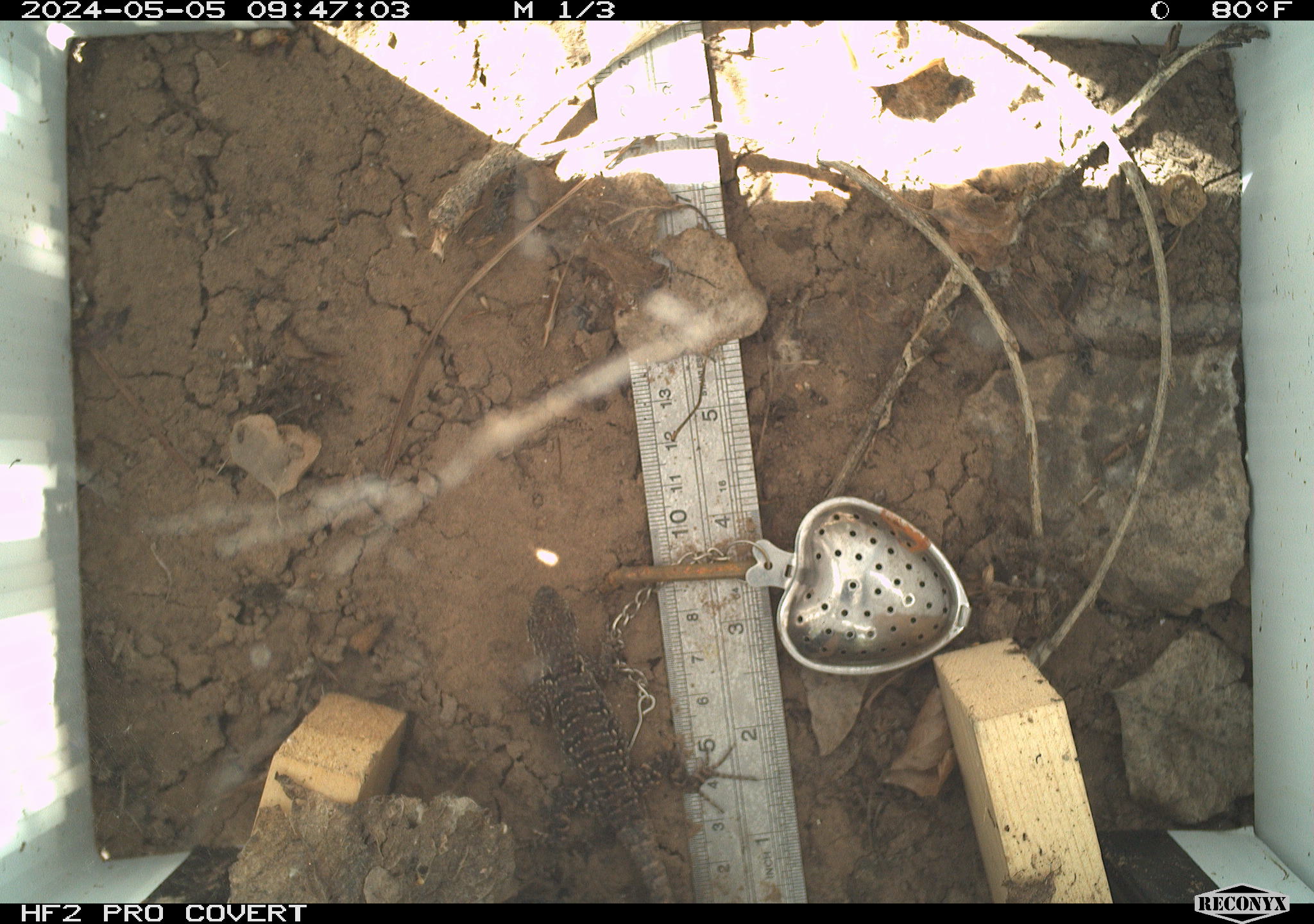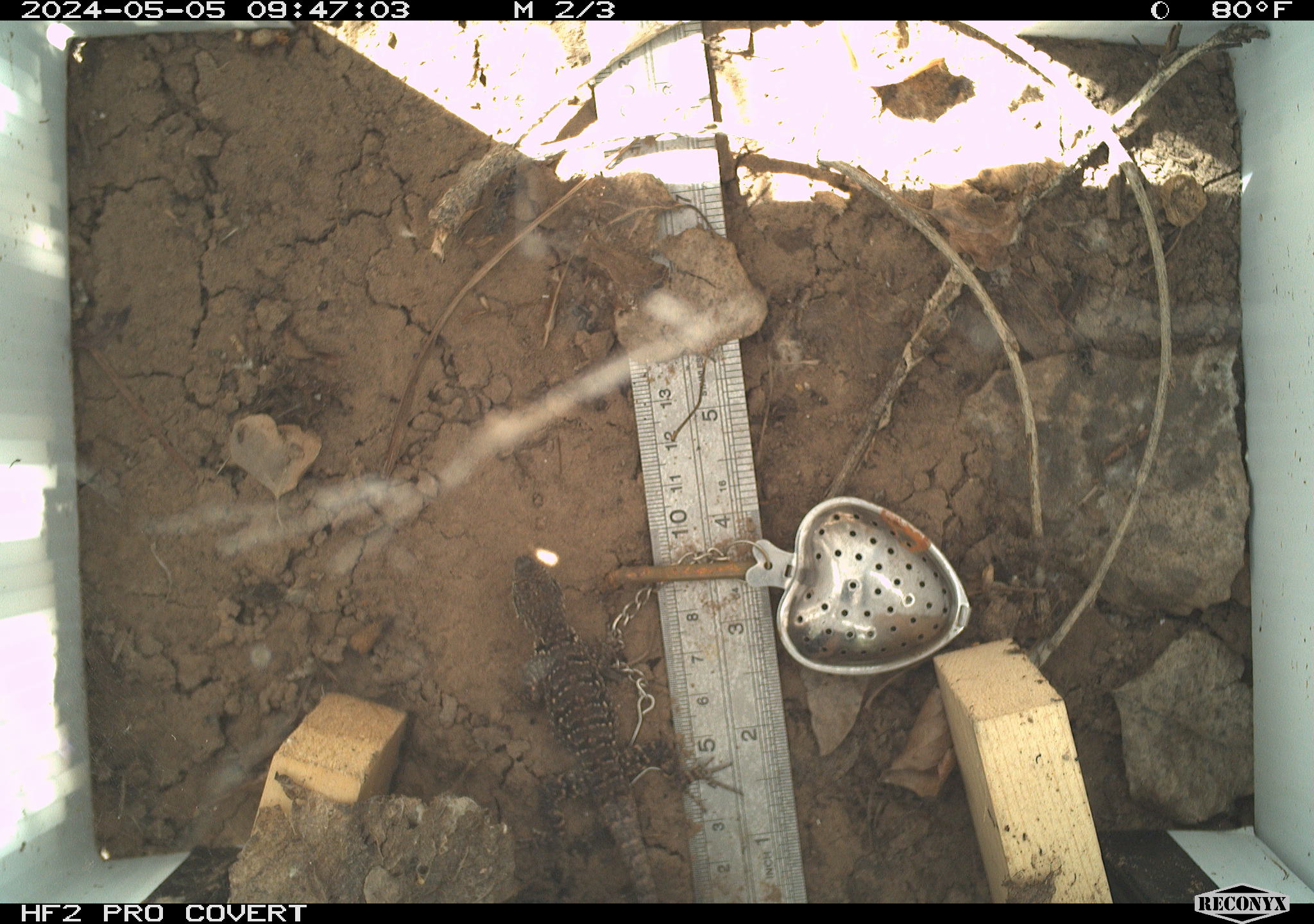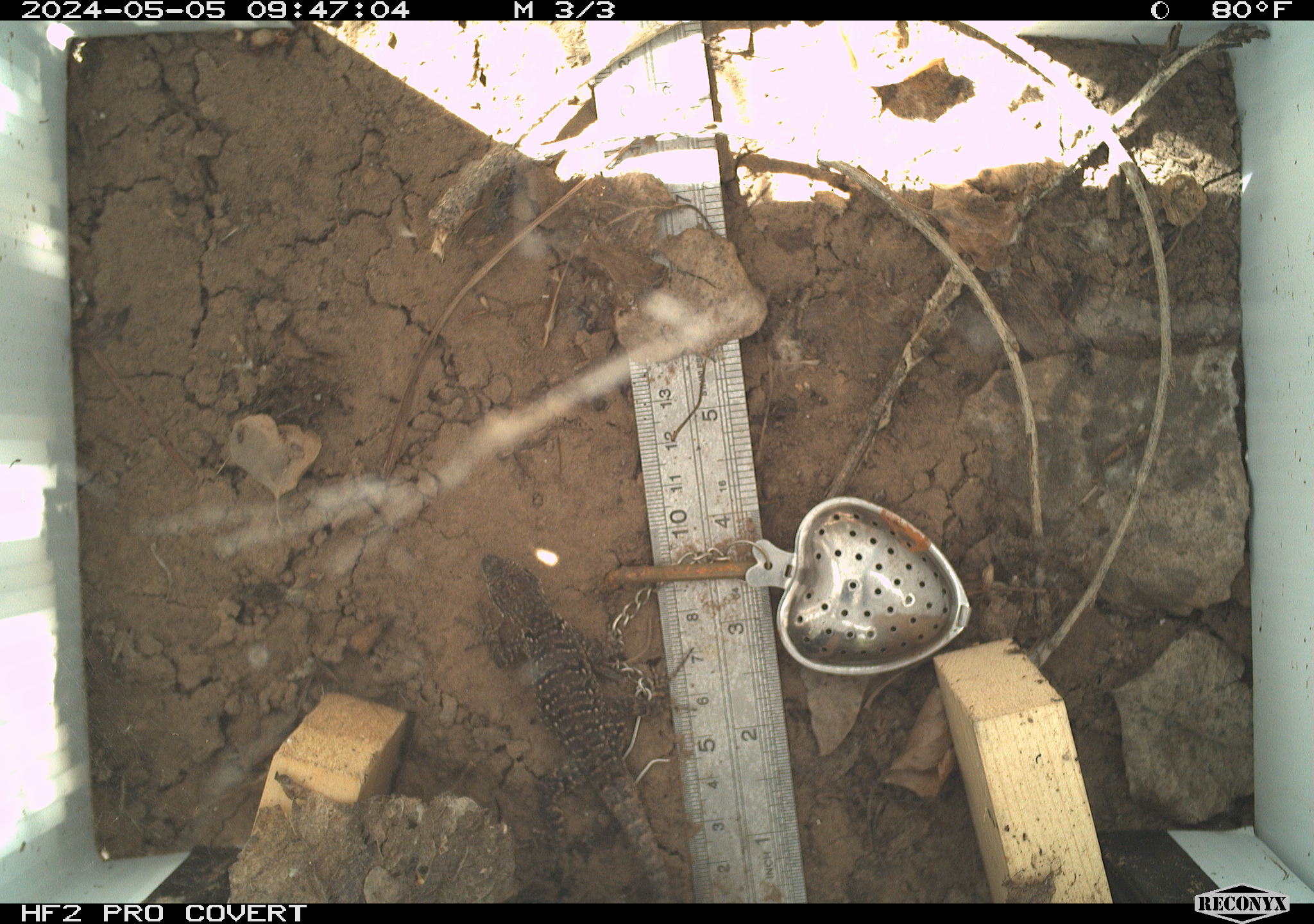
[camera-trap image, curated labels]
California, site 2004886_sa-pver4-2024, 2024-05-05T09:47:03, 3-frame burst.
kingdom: Animalia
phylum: Chordata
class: Reptilia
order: Squamata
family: Phrynosomatidae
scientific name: Phrynosomatidae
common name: phrynosomatid lizards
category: phrynosomatidae family